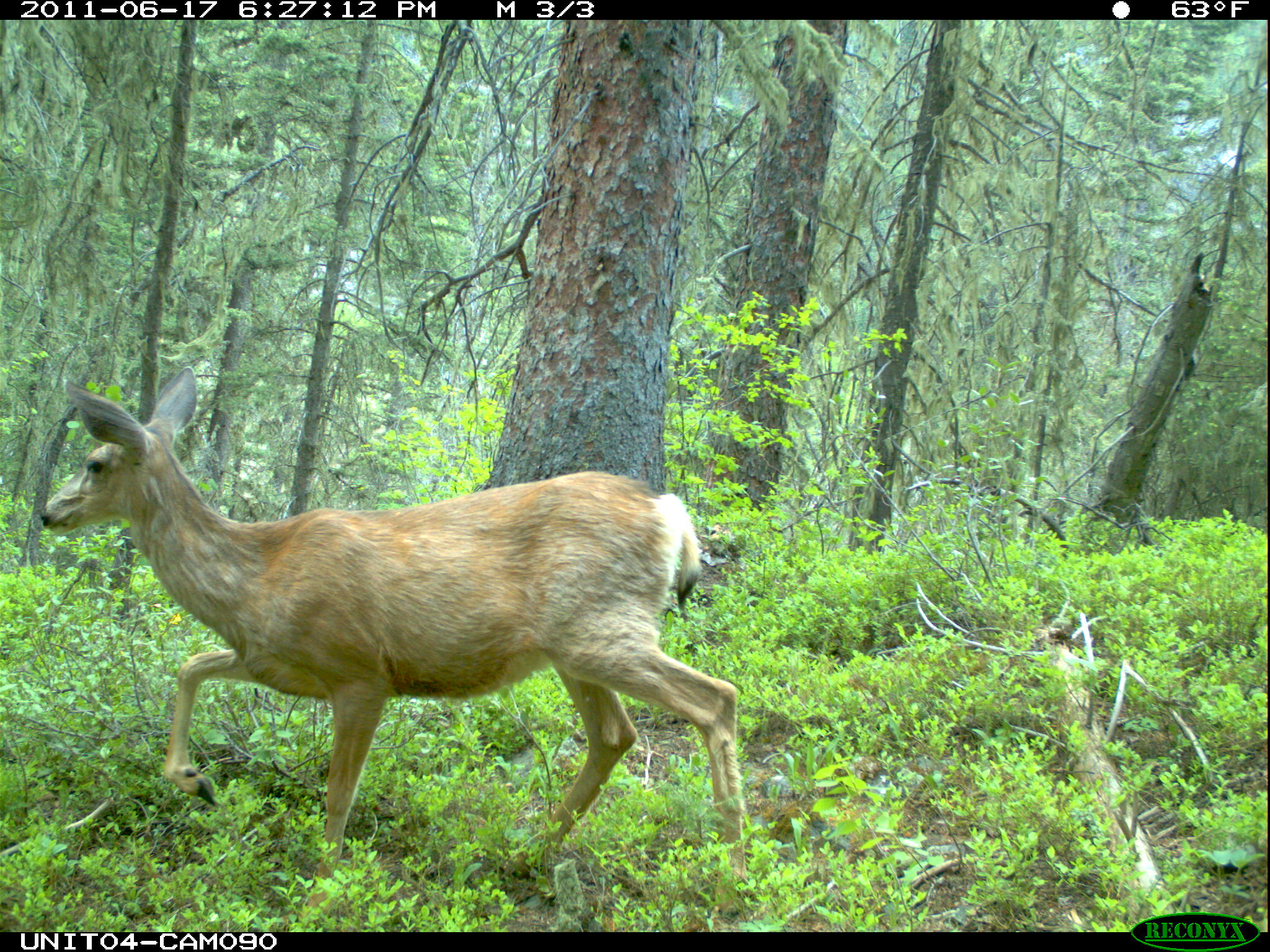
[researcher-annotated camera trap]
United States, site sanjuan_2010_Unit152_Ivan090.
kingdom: Animalia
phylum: Chordata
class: Mammalia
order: Artiodactyla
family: Cervidae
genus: Odocoileus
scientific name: Odocoileus hemionus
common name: mule deer